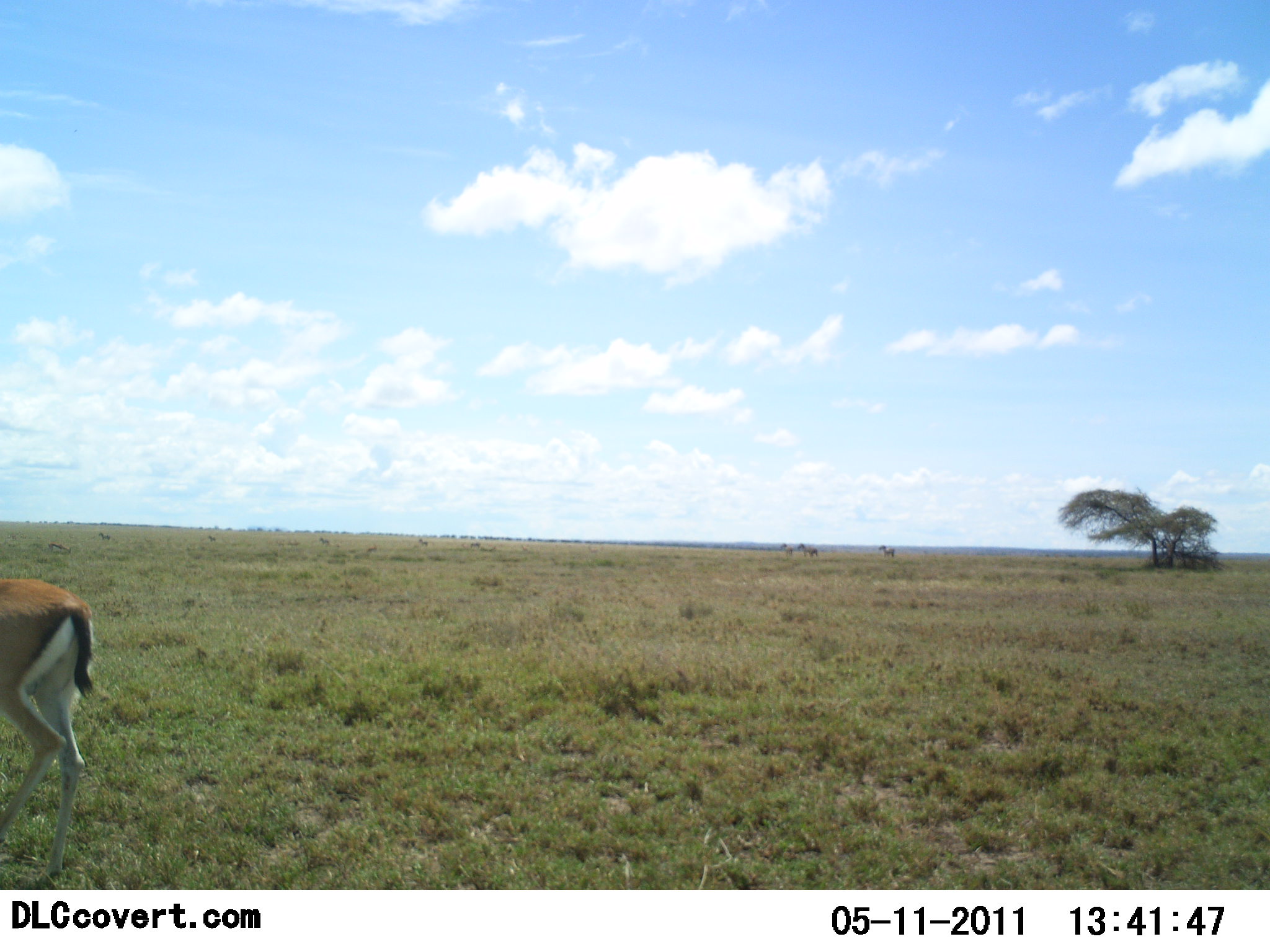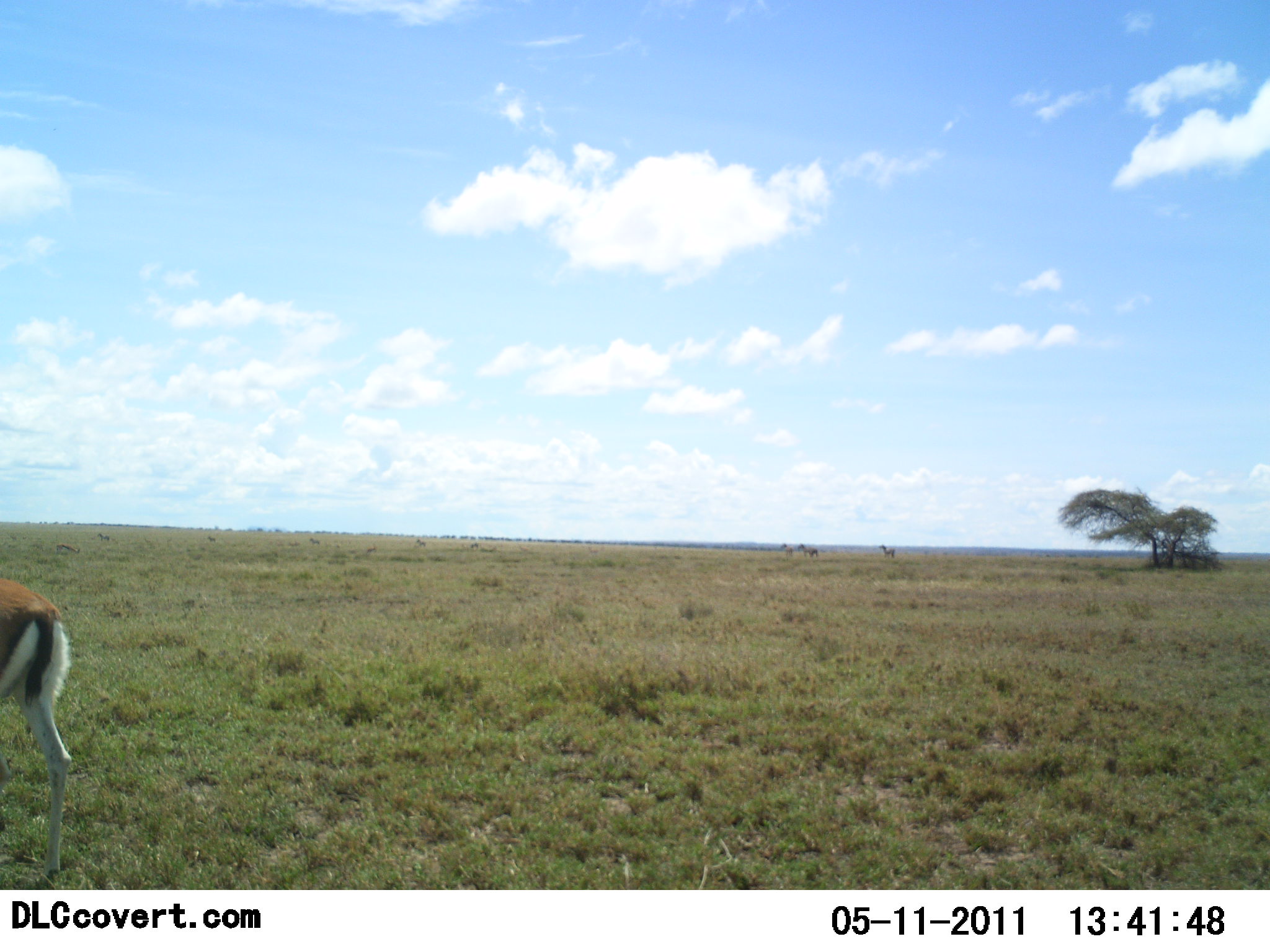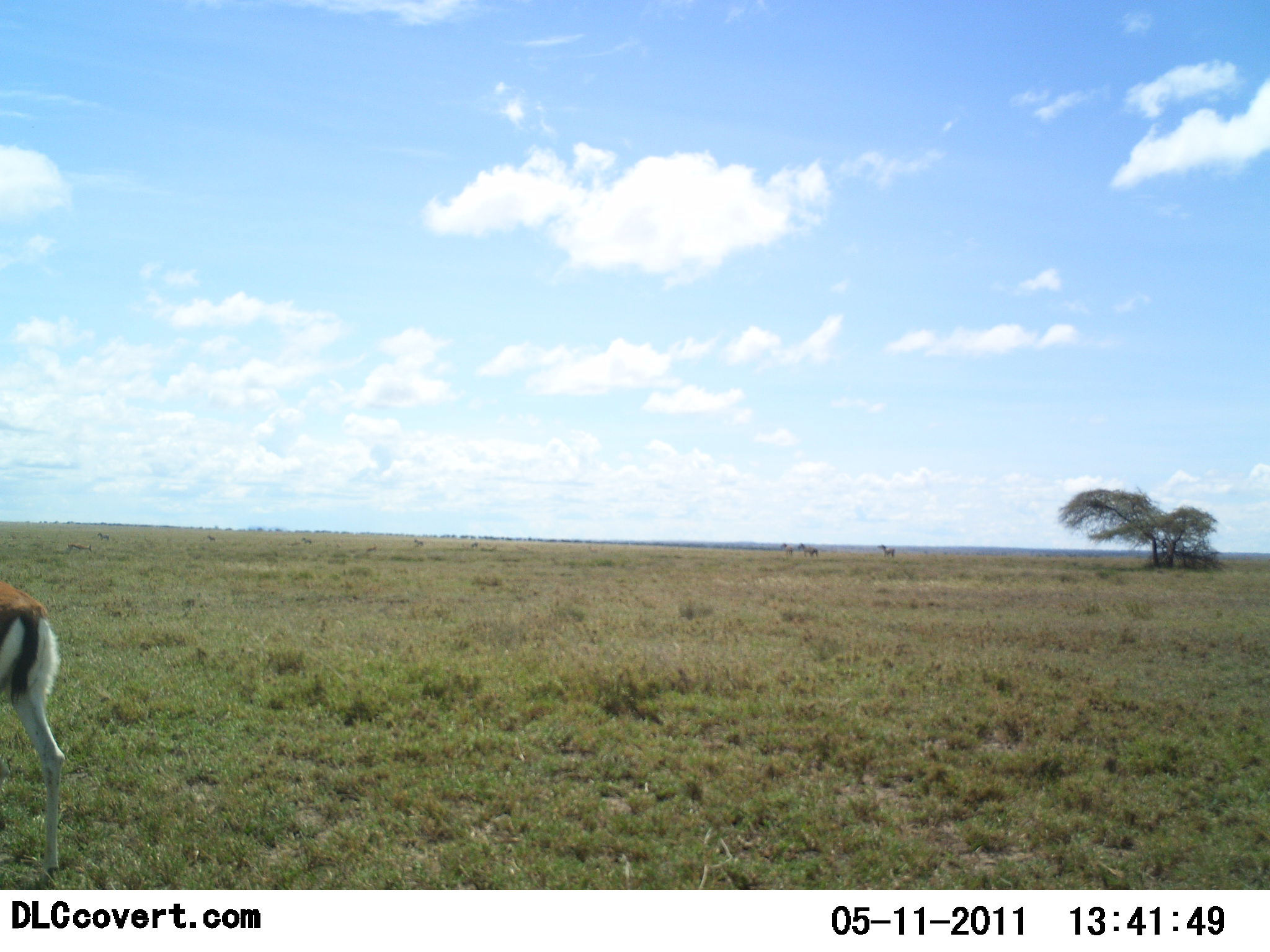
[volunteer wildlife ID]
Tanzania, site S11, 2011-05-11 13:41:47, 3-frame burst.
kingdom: Animalia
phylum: Chordata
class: Mammalia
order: Artiodactyla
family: Bovidae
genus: Eudorcas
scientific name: Eudorcas thomsonii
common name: thomson's gazelle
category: gazellethomsons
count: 1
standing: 27%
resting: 0%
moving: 82%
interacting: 0%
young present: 0%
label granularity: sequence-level